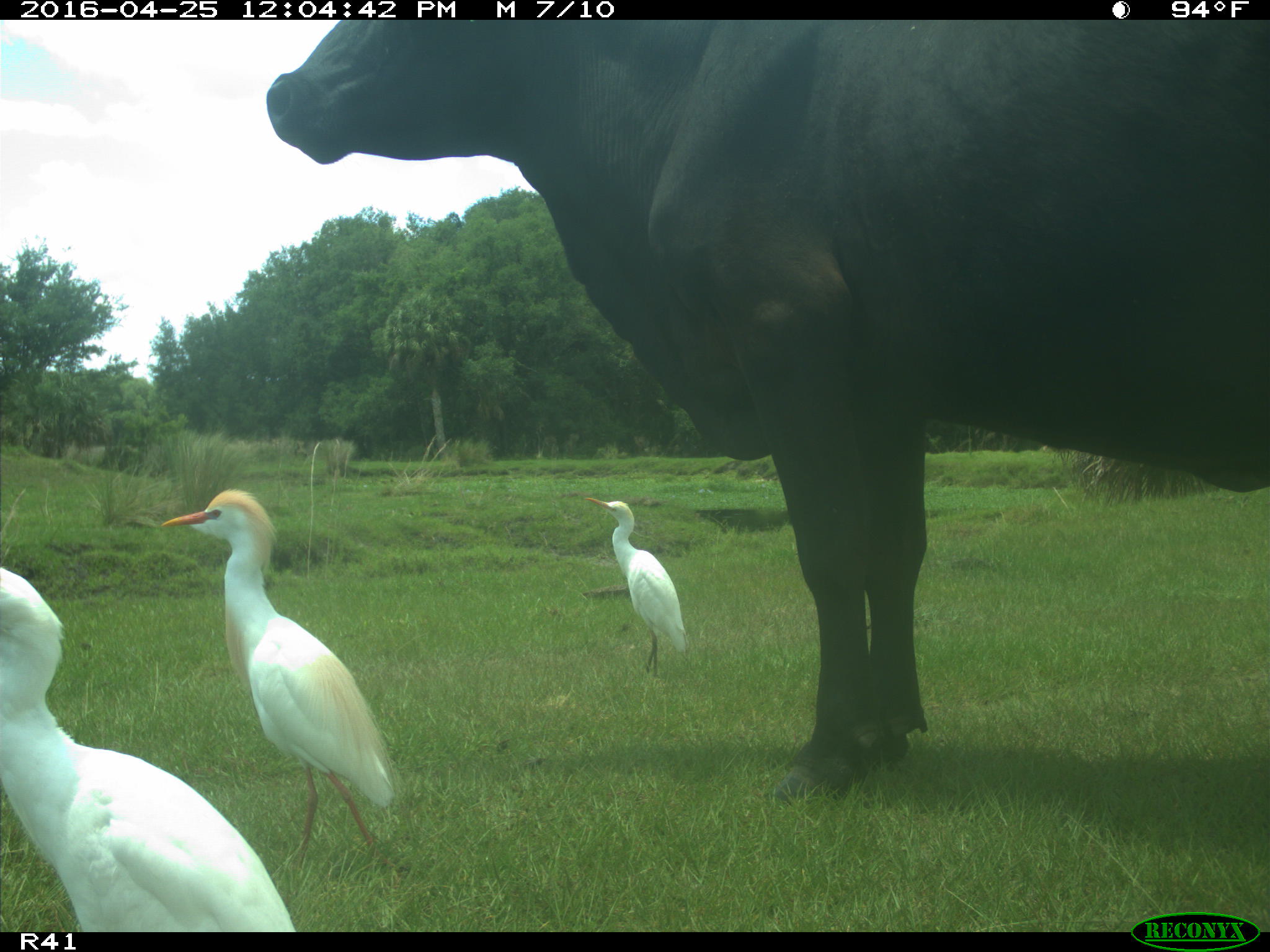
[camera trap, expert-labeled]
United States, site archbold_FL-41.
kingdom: Animalia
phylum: Chordata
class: Mammalia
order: Artiodactyla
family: Bovidae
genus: Bos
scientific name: Bos taurus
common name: domestic cow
Bos taurus (domestic cow).